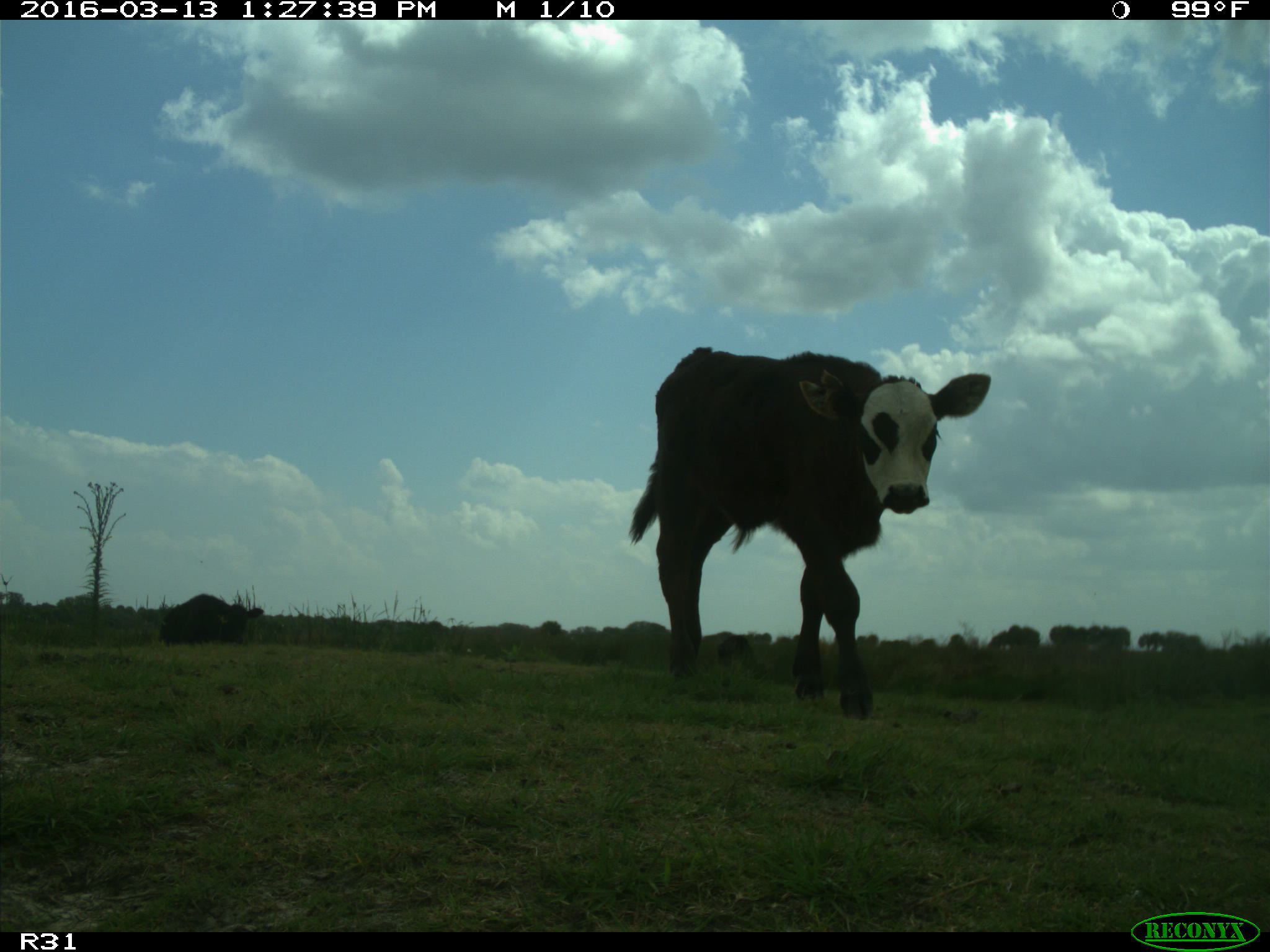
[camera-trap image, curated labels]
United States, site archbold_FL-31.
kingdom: Animalia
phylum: Chordata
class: Mammalia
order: Artiodactyla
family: Bovidae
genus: Bos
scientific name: Bos taurus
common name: domestic cow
Bos taurus (domestic cow).